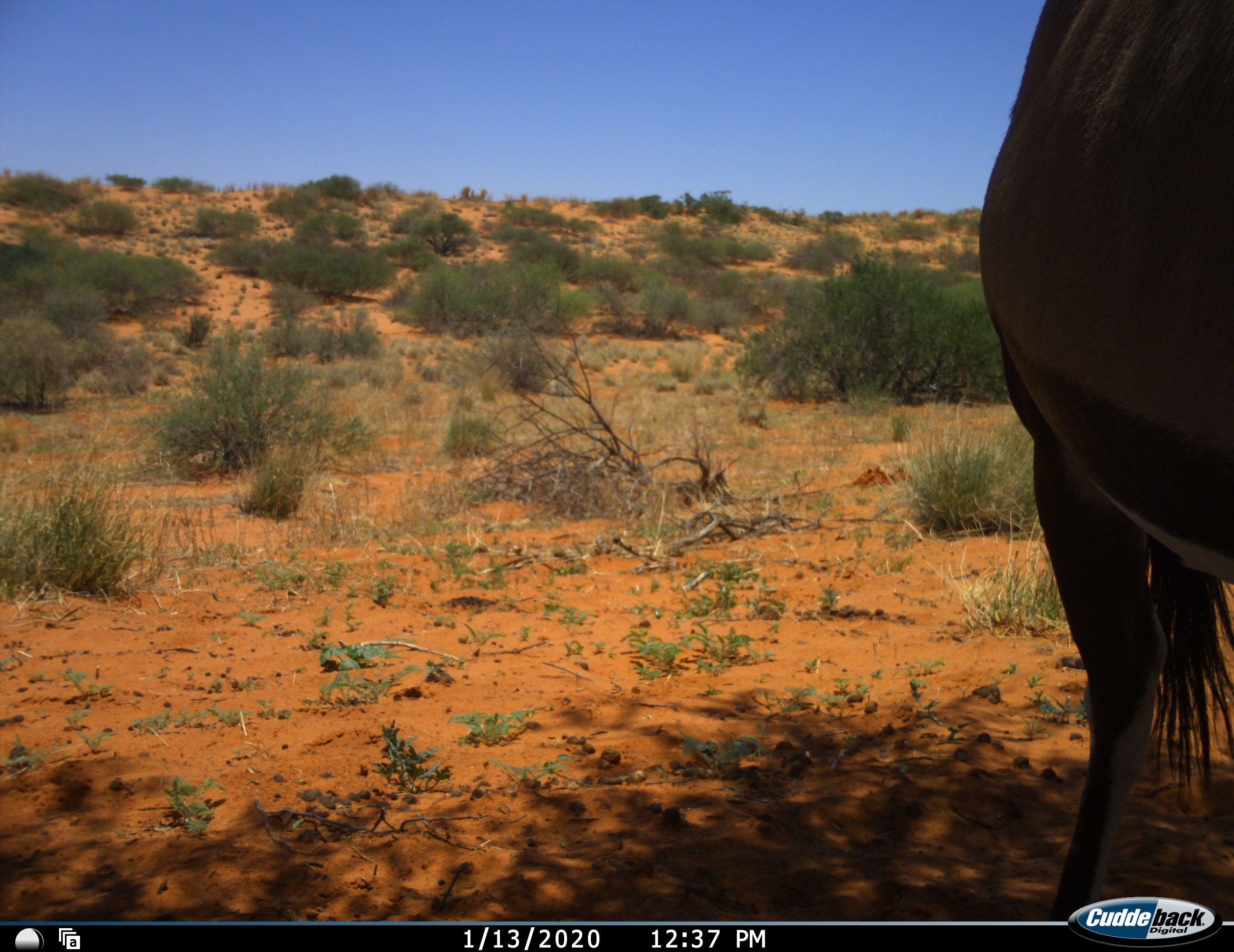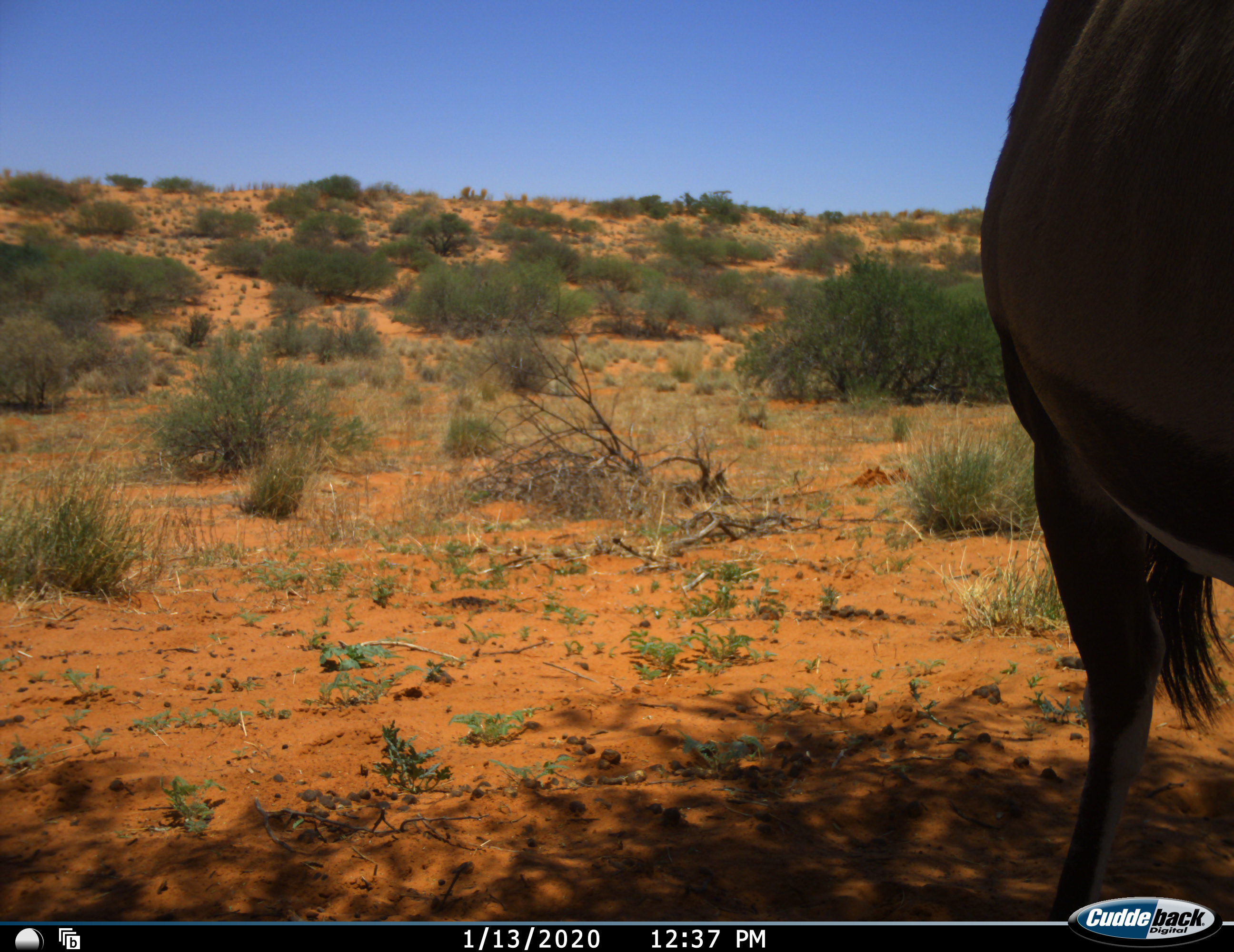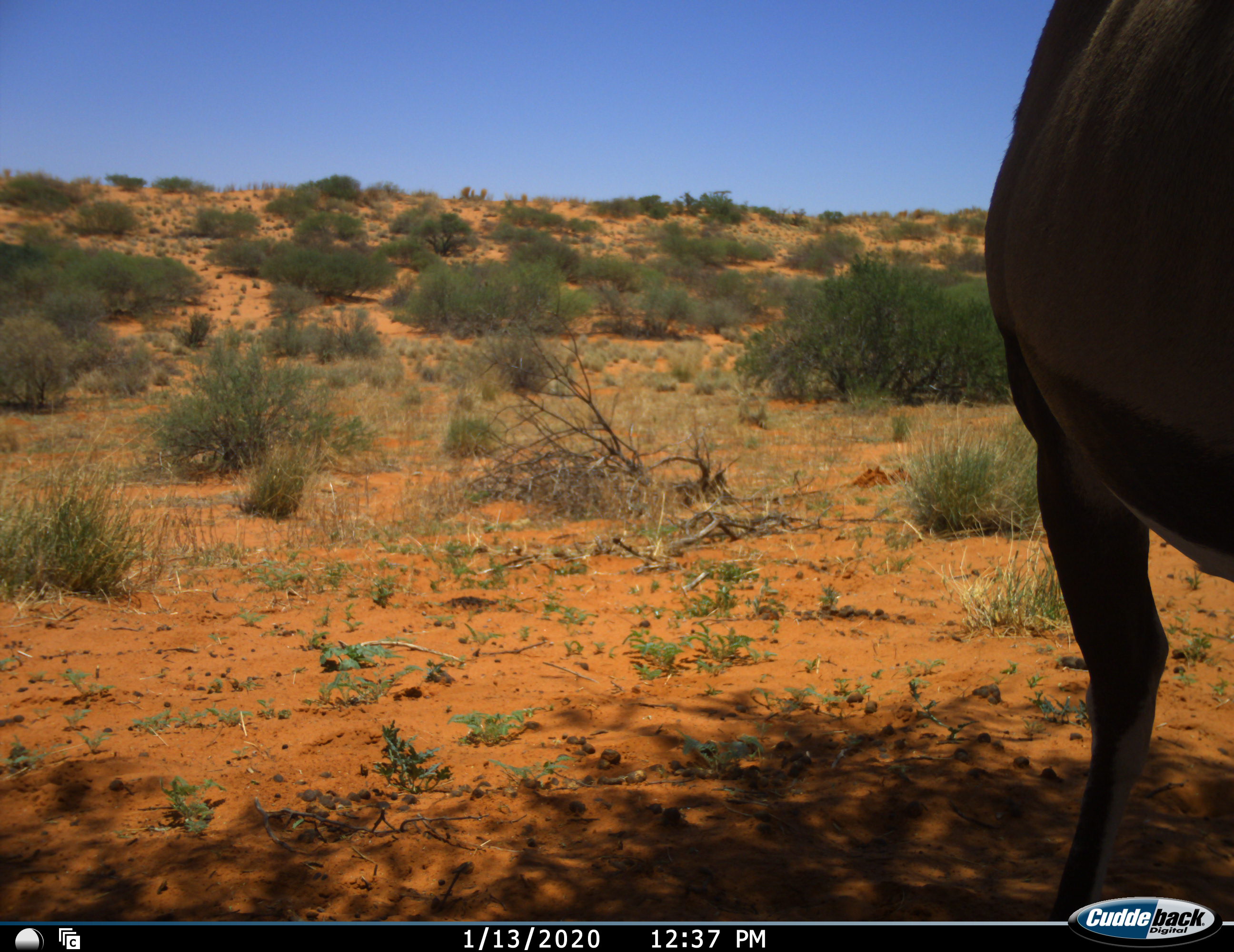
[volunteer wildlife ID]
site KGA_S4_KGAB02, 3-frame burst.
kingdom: Animalia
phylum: Chordata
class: Mammalia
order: Artiodactyla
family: Bovidae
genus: Oryx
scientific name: Oryx gazella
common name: gemsbok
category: oryx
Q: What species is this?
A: Oryx (gemsbok) (Oryx gazella).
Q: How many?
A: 1.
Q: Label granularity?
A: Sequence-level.